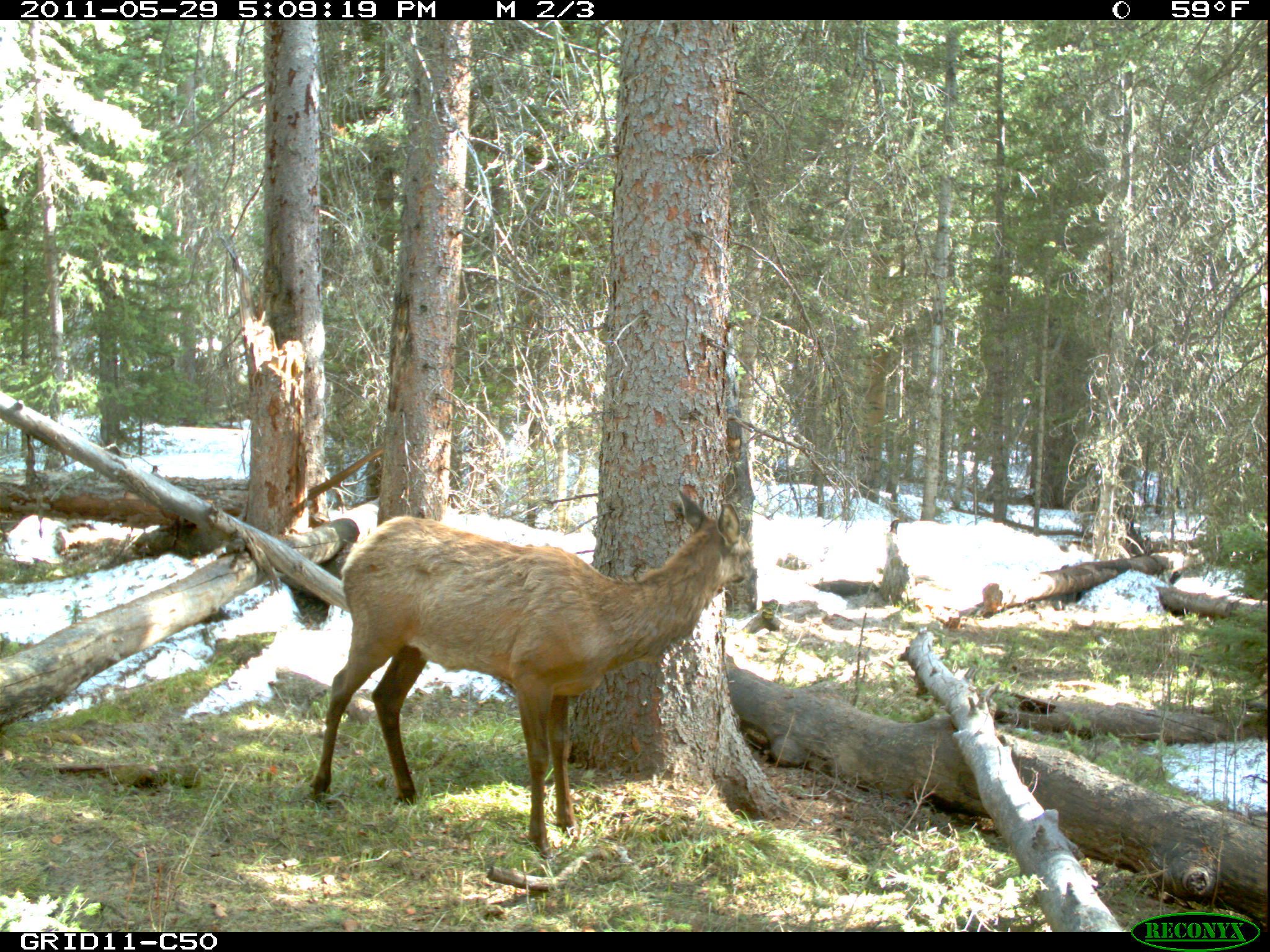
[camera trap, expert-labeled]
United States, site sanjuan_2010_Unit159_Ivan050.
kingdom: Animalia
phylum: Chordata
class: Mammalia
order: Artiodactyla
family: Cervidae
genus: Cervus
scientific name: Cervus elaphus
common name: red deer